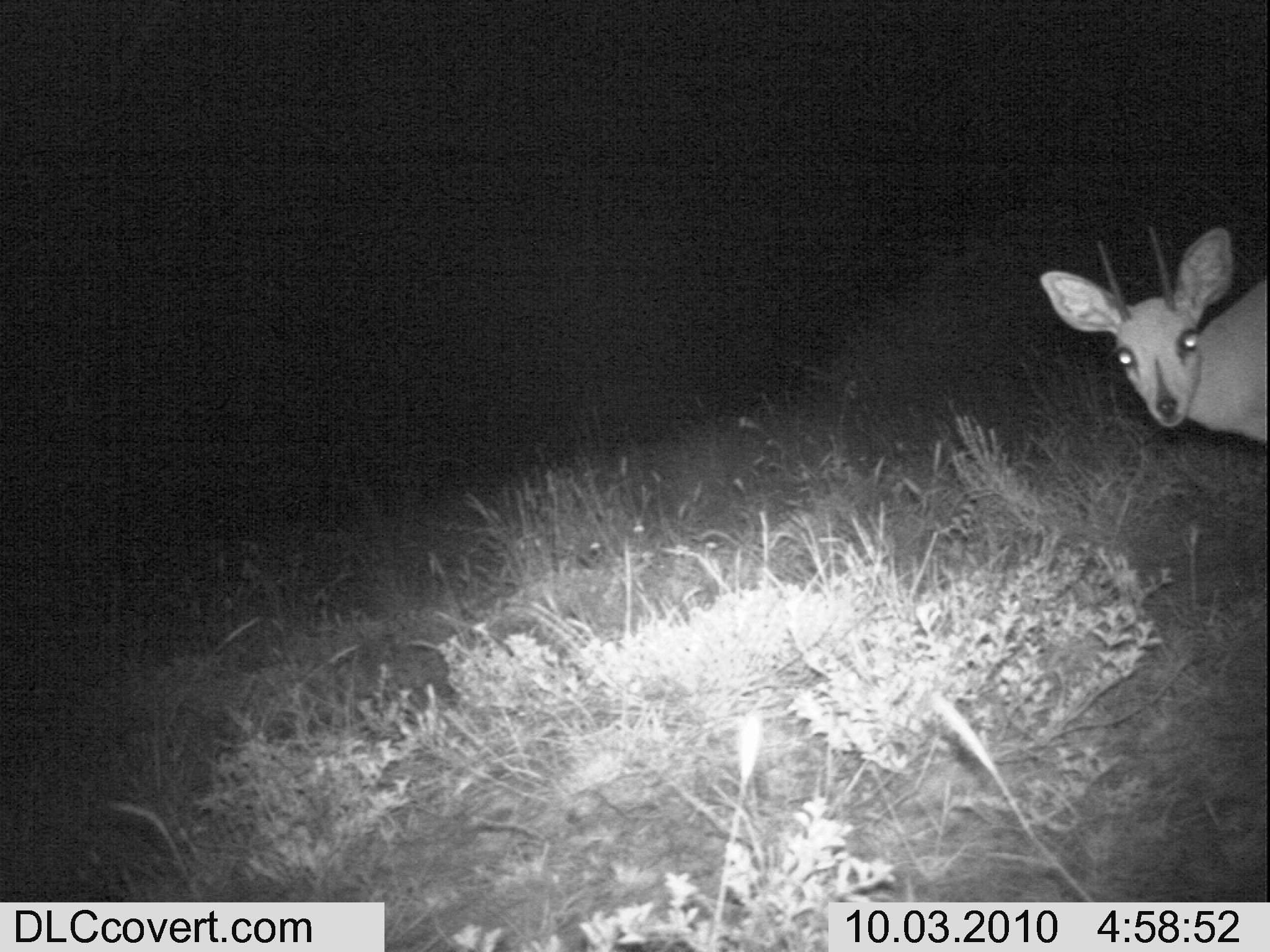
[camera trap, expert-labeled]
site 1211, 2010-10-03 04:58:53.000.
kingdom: Animalia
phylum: Chordata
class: Mammalia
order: Artiodactyla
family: Bovidae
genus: Raphicerus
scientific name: Raphicerus campestris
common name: steenbok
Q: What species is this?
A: Raphicerus campestris (steenbok).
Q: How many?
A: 1.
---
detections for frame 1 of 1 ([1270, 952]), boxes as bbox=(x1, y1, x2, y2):
raphicerus campestris: bbox=(1036, 230, 1265, 458)